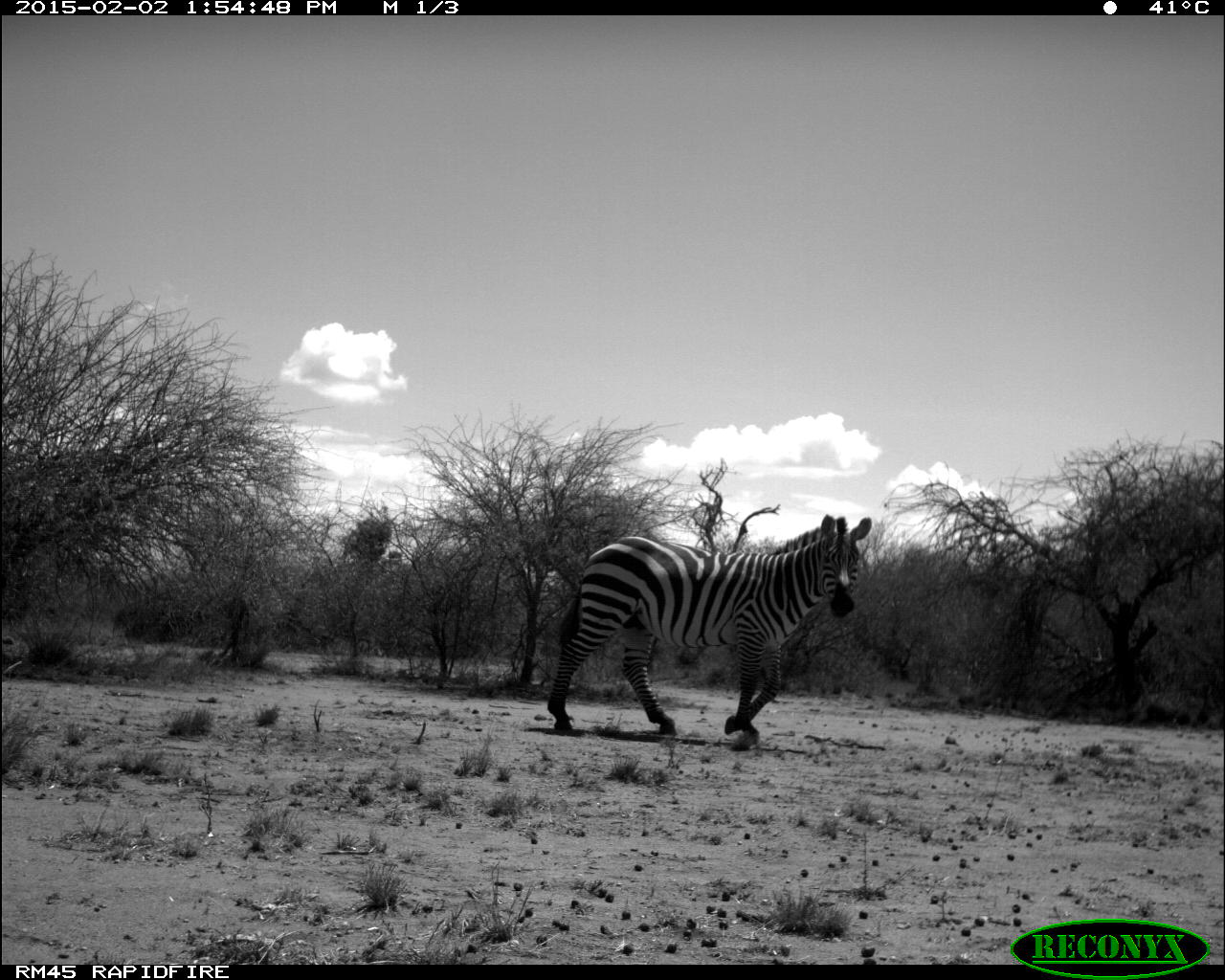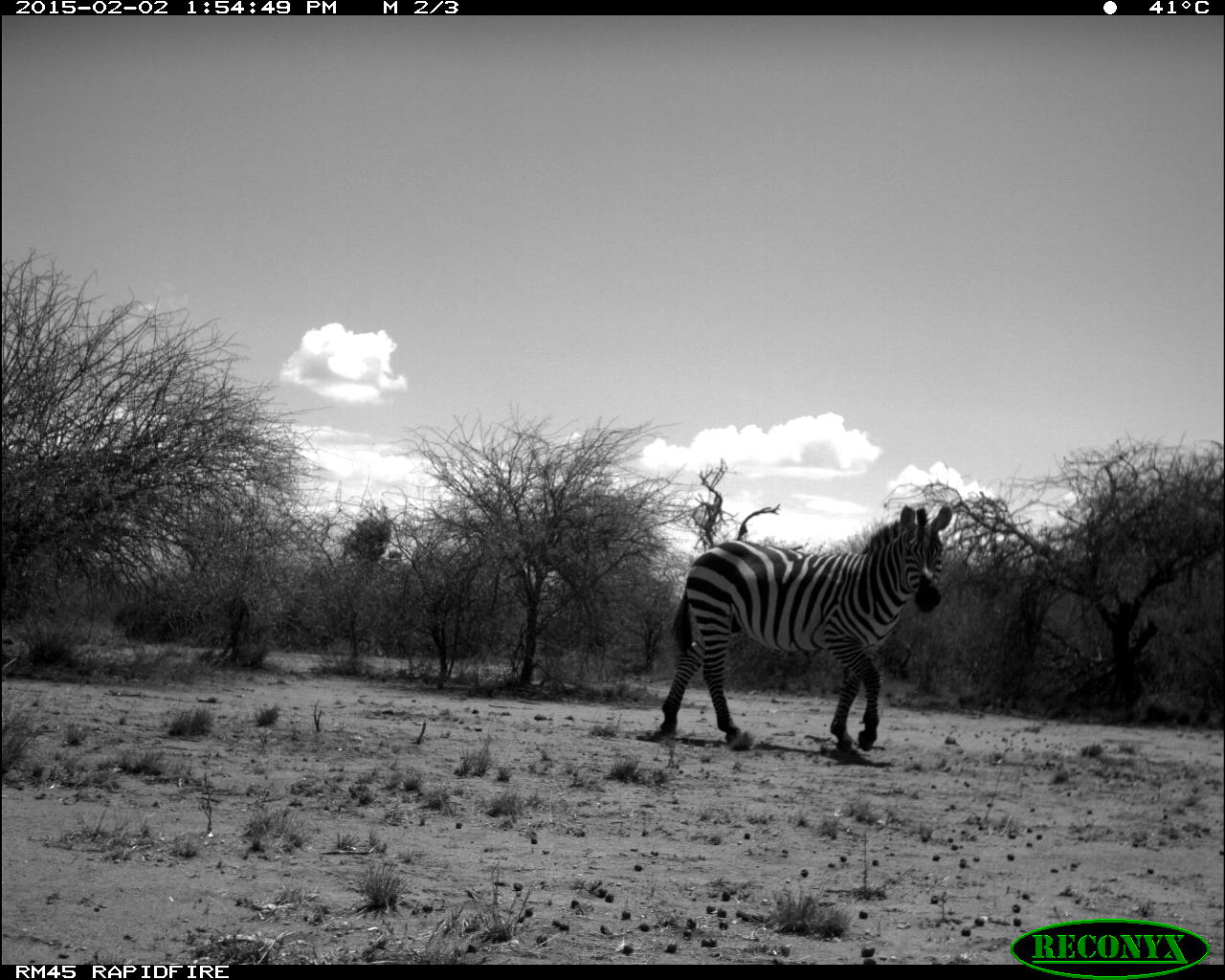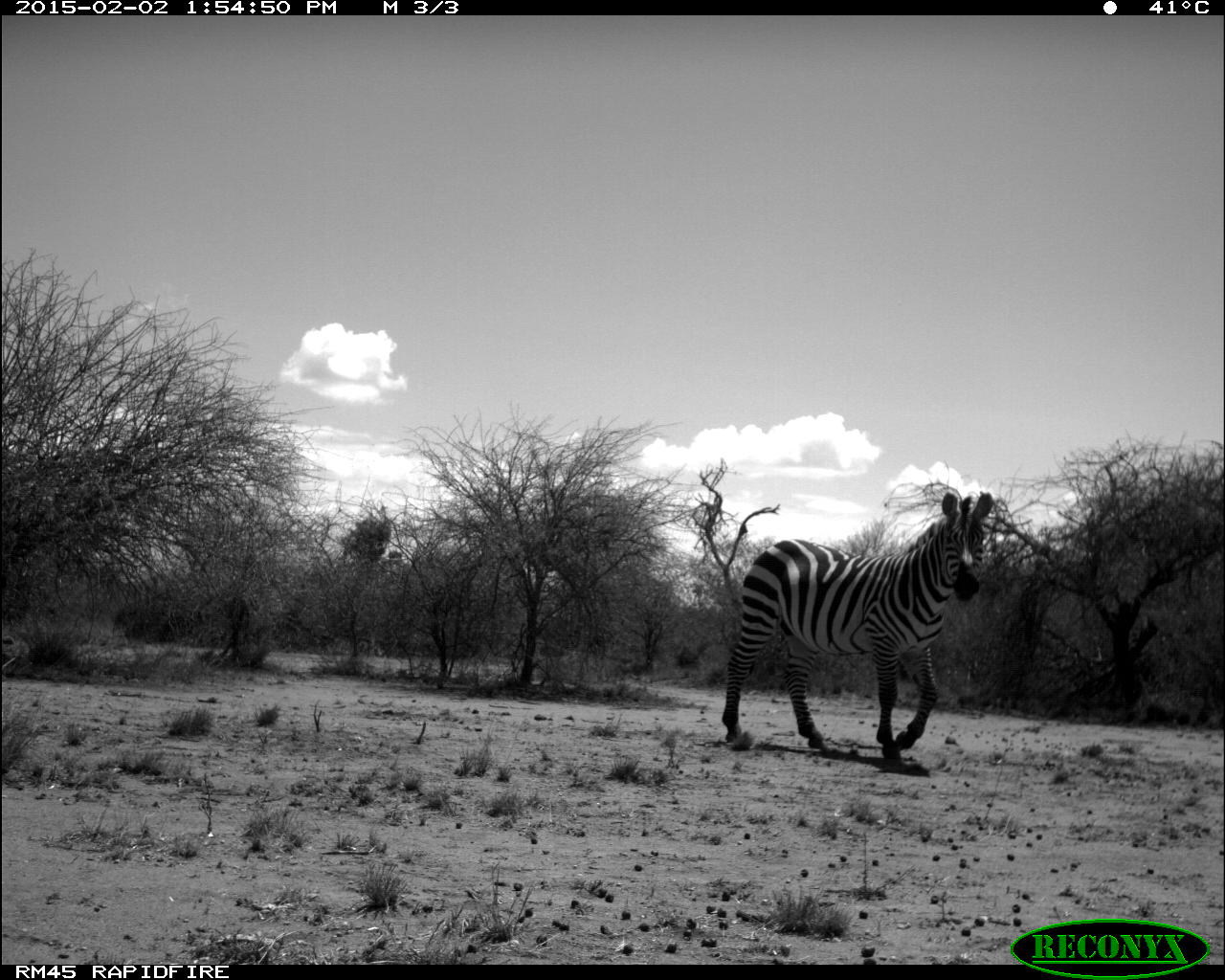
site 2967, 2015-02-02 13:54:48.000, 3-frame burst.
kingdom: Animalia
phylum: Chordata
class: Mammalia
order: Perissodactyla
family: Equidae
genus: Equus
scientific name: Equus quagga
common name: plains zebra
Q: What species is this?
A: Equus quagga (plains zebra).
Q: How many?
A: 1.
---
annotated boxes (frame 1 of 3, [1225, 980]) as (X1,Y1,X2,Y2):
equus quagga: (541,509,872,736)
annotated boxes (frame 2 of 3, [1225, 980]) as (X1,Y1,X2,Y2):
equus quagga: (659,502,952,752)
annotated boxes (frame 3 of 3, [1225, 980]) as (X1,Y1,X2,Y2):
equus quagga: (721,491,991,767)